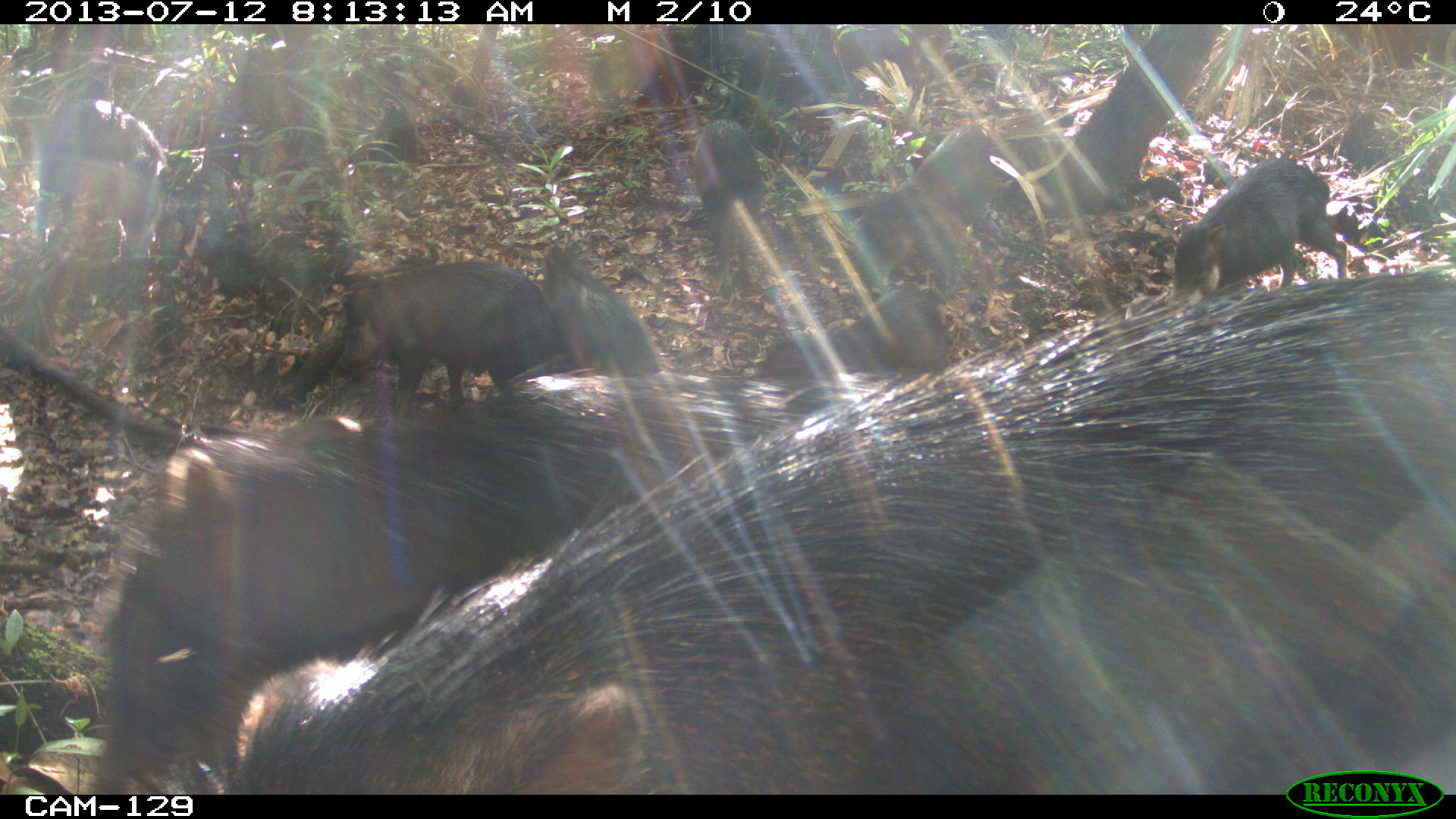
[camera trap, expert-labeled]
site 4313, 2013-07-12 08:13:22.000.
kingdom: Animalia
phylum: Chordata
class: Mammalia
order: Artiodactyla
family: Tayassuidae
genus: Tayassu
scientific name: Tayassu pecari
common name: white-lipped peccary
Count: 20.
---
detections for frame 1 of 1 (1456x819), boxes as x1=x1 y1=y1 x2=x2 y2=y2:
tayassu pecari: x1=235 y1=267 x2=1456 y2=793; x1=92 y1=365 x2=933 y2=792; x1=321 y1=260 x2=547 y2=395; x1=29 y1=93 x2=166 y2=270; x1=843 y1=116 x2=987 y2=281; x1=1170 y1=159 x2=1346 y2=284; x1=763 y1=282 x2=955 y2=365; x1=544 y1=233 x2=651 y2=365; x1=693 y1=113 x2=763 y2=241